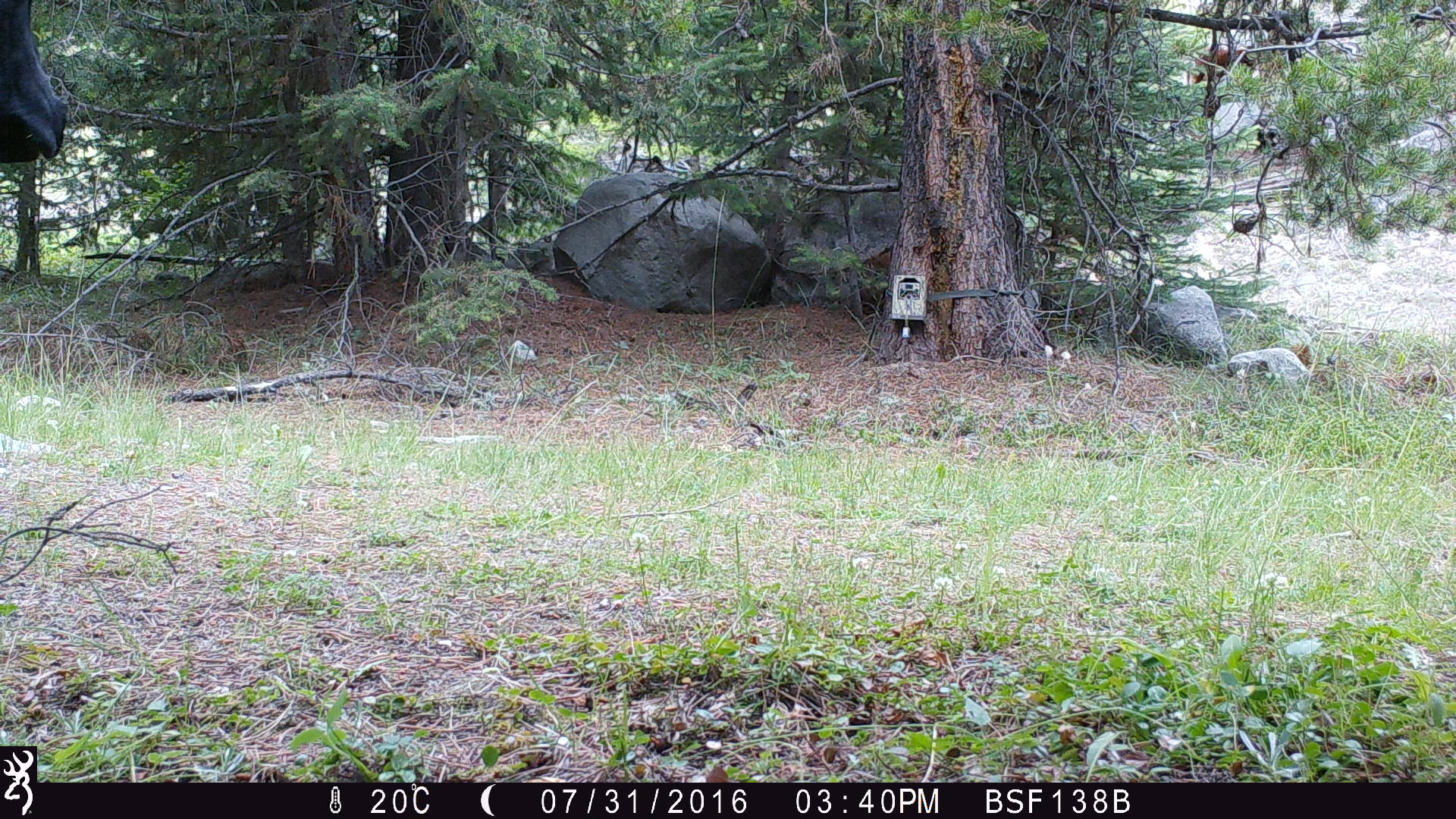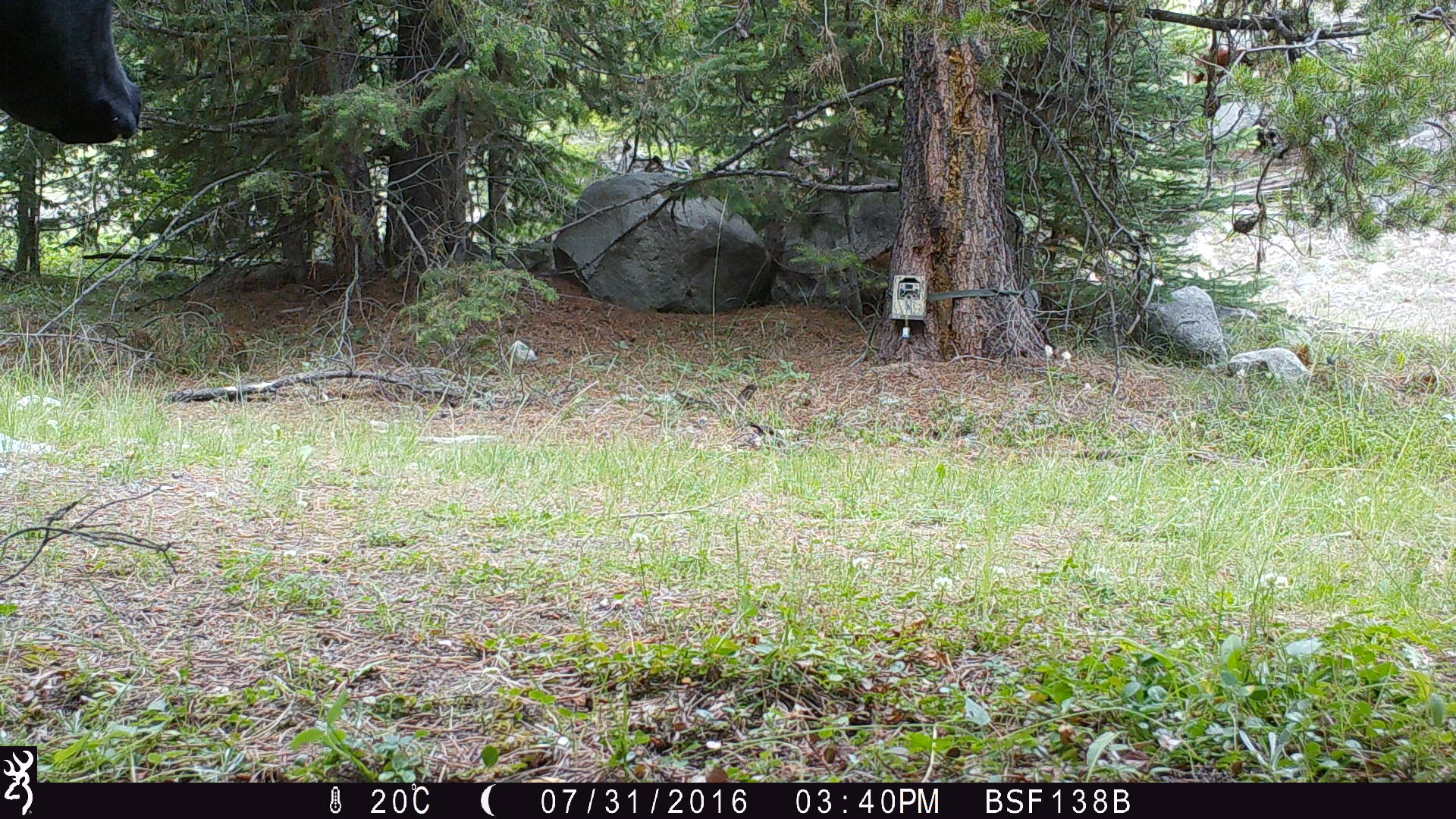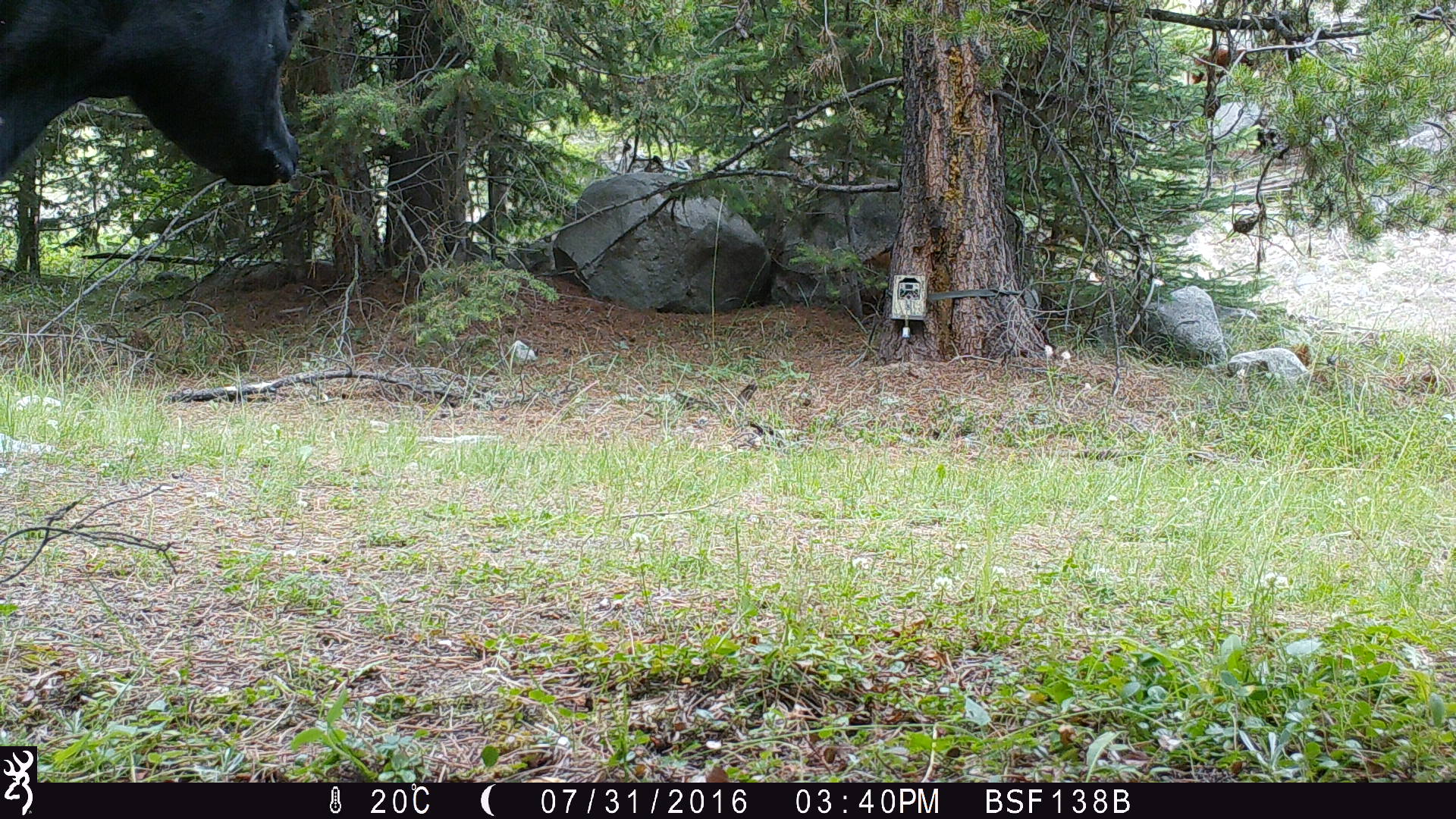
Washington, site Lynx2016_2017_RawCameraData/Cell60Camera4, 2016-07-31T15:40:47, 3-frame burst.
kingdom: Animalia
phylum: Chordata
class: Mammalia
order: Artiodactyla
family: Bovidae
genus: Bos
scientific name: Bos taurus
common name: domestic cattle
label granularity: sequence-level